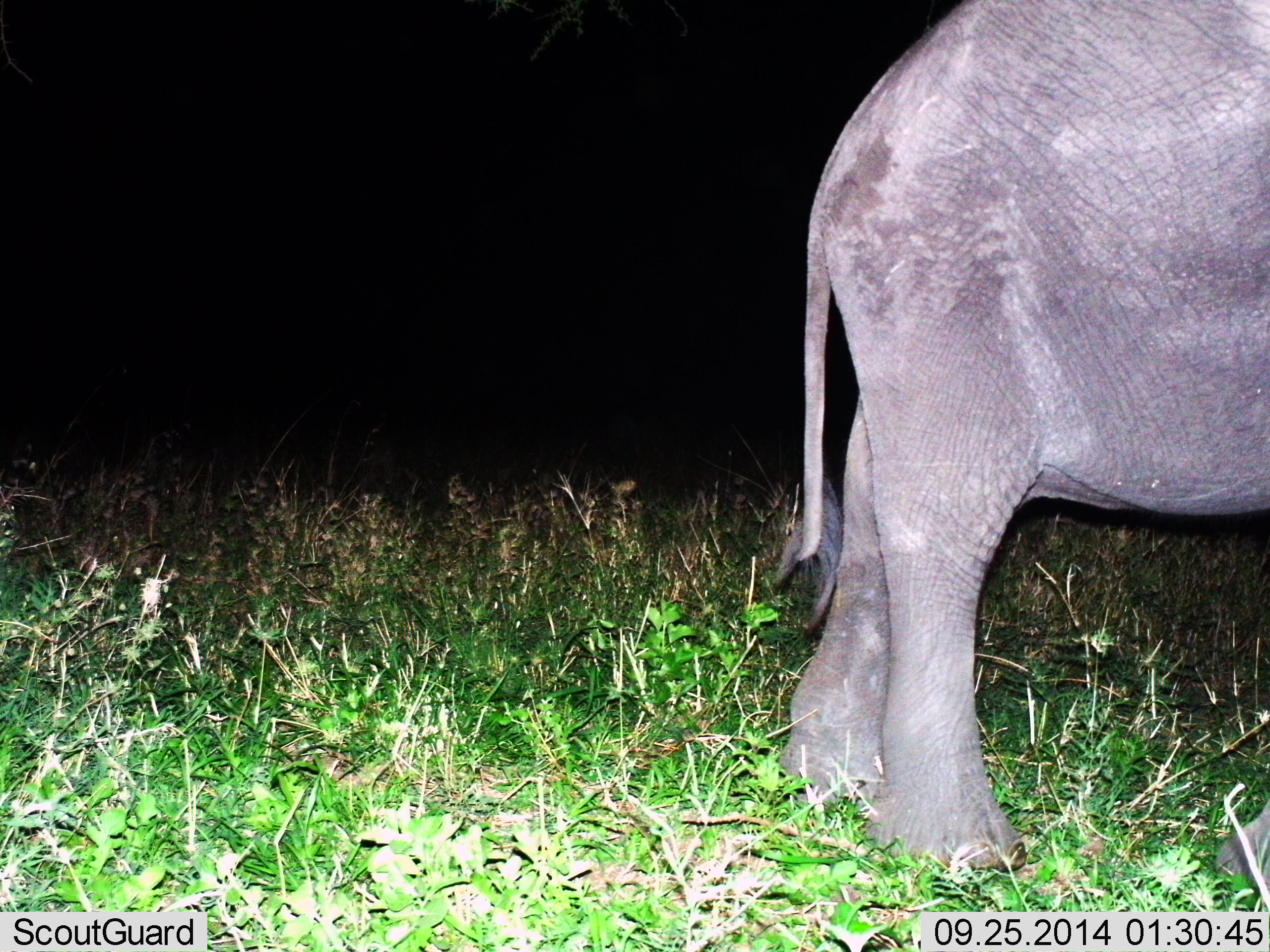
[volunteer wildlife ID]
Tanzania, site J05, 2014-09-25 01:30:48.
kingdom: Animalia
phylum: Chordata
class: Mammalia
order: Proboscidea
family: Elephantidae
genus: Loxodonta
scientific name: Loxodonta africana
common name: african bush elephant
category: elephant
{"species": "elephant (african bush elephant) (Loxodonta africana)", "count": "1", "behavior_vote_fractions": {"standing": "80%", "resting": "0%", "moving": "20%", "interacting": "0%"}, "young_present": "0%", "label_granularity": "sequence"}